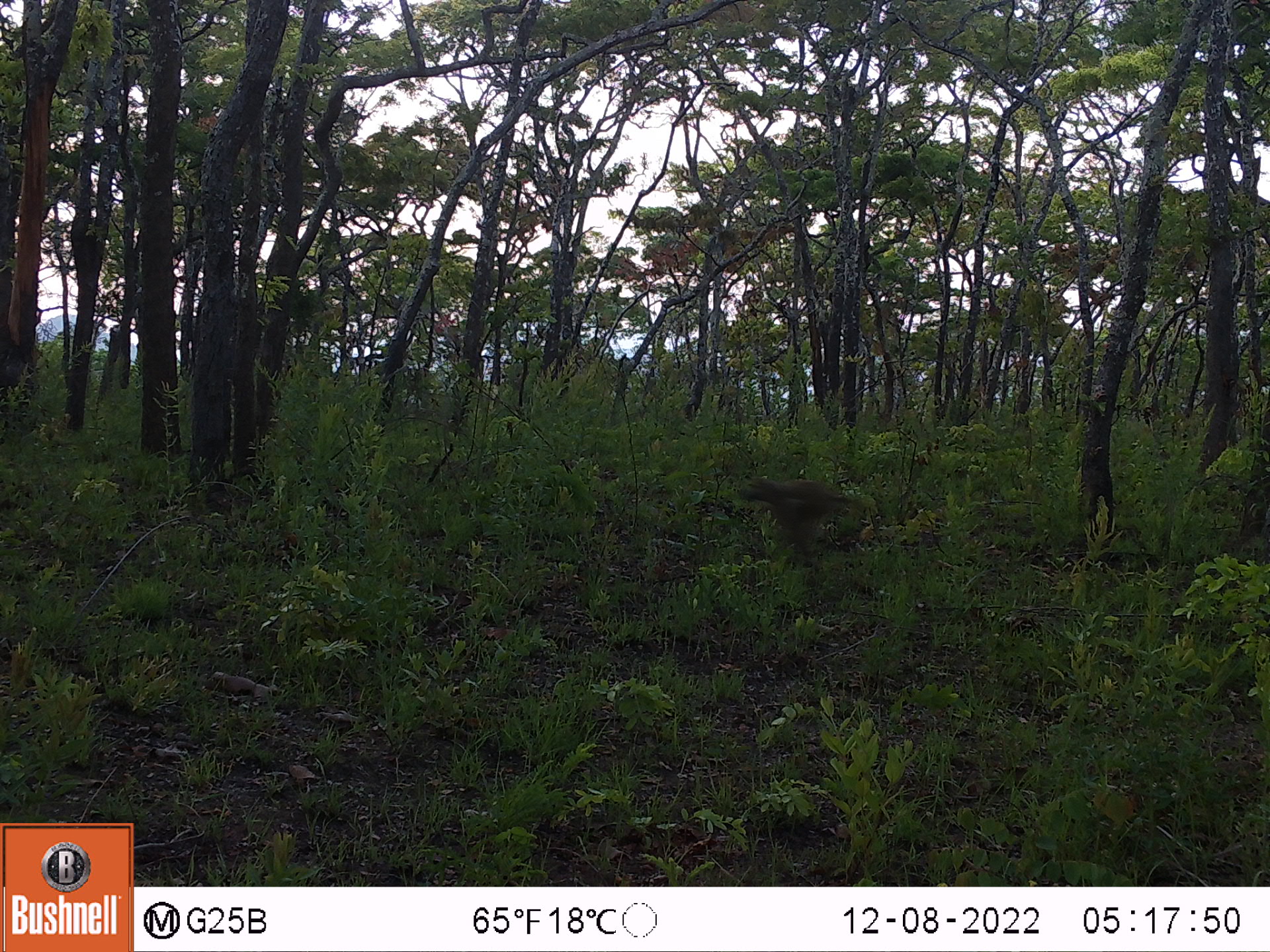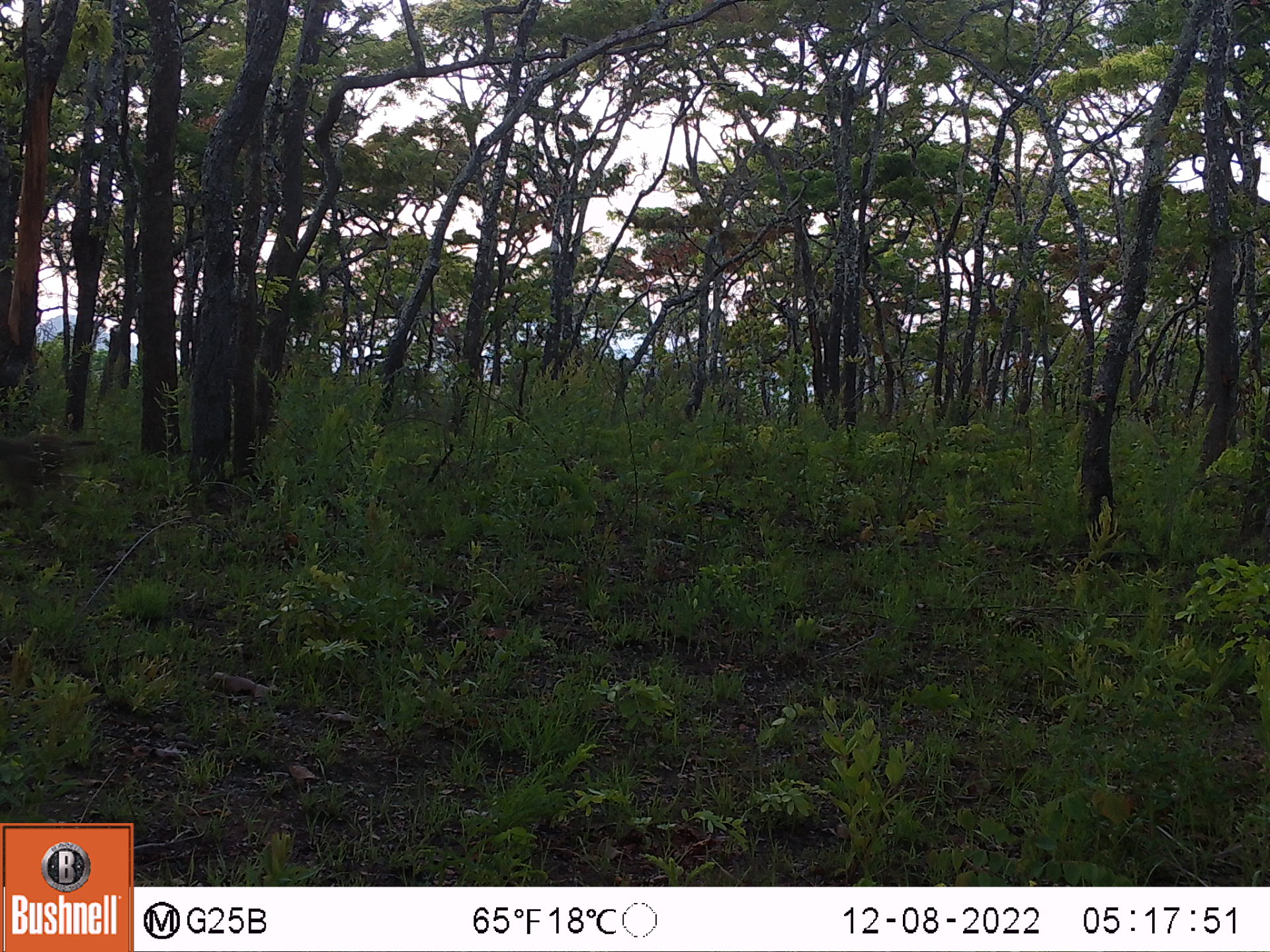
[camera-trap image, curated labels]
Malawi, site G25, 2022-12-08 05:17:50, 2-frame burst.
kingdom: Animalia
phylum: Chordata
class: Mammalia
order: Primates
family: Cercopithecidae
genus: Papio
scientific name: Papio cynocephalus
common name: yellow baboon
Yellow baboon (Papio cynocephalus), count 1.